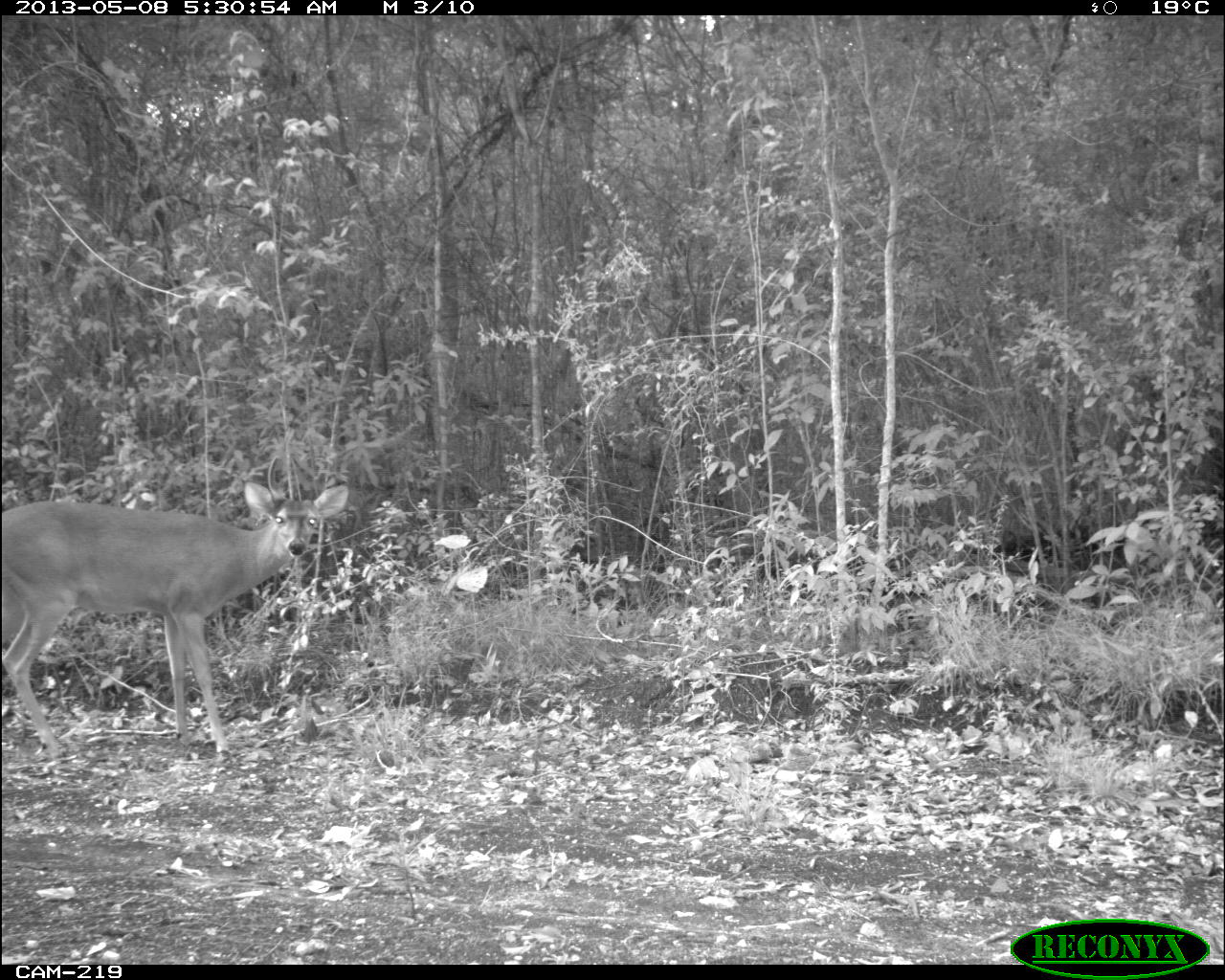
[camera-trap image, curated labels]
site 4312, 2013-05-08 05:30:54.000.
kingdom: Animalia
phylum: Chordata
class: Mammalia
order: Artiodactyla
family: Cervidae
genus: Odocoileus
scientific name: Odocoileus virginianus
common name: white-tailed deer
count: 1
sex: male